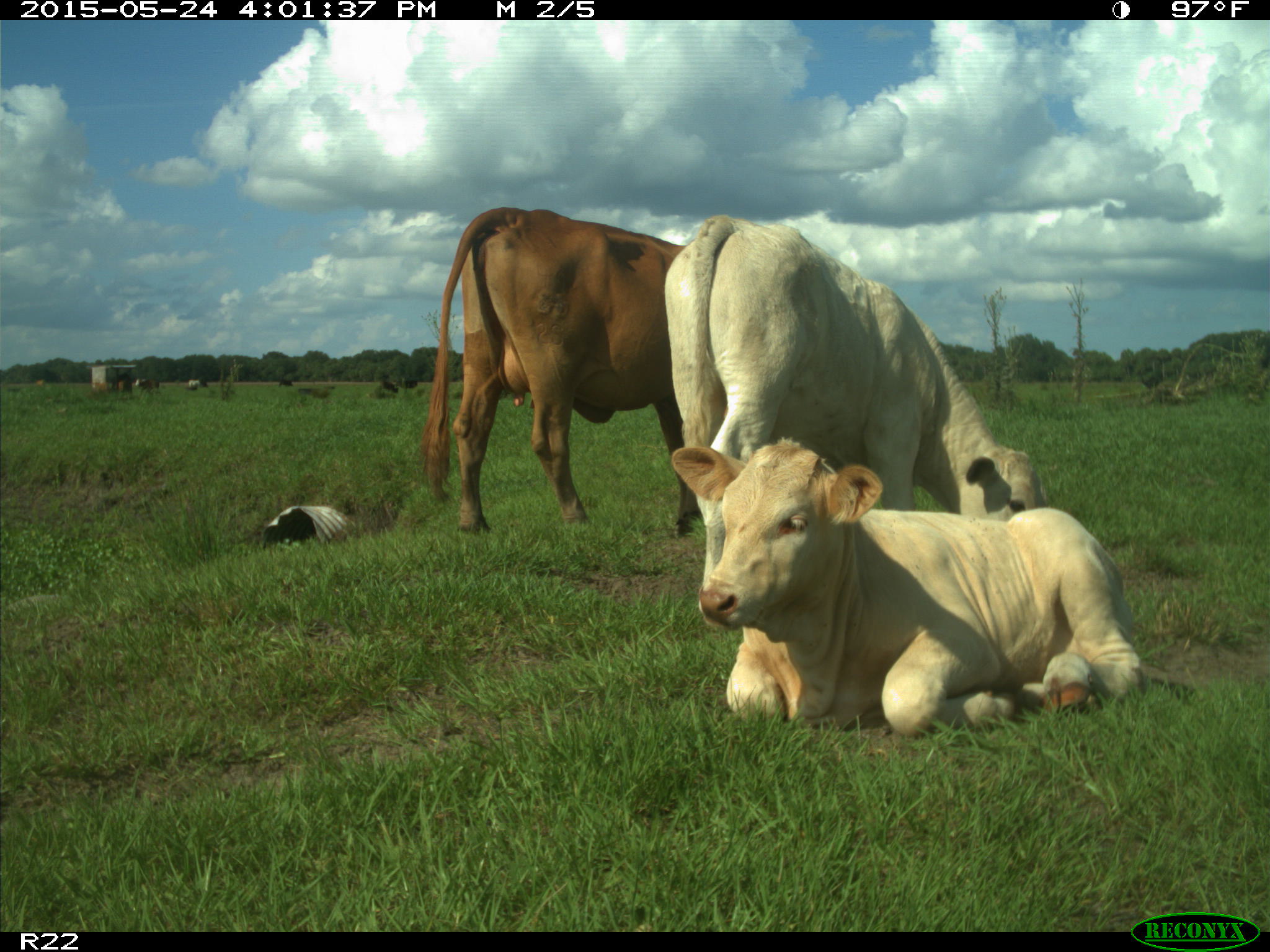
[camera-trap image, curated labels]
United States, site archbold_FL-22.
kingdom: Animalia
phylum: Chordata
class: Mammalia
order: Artiodactyla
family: Bovidae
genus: Bos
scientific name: Bos taurus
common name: domestic cow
Bos taurus (domestic cow).